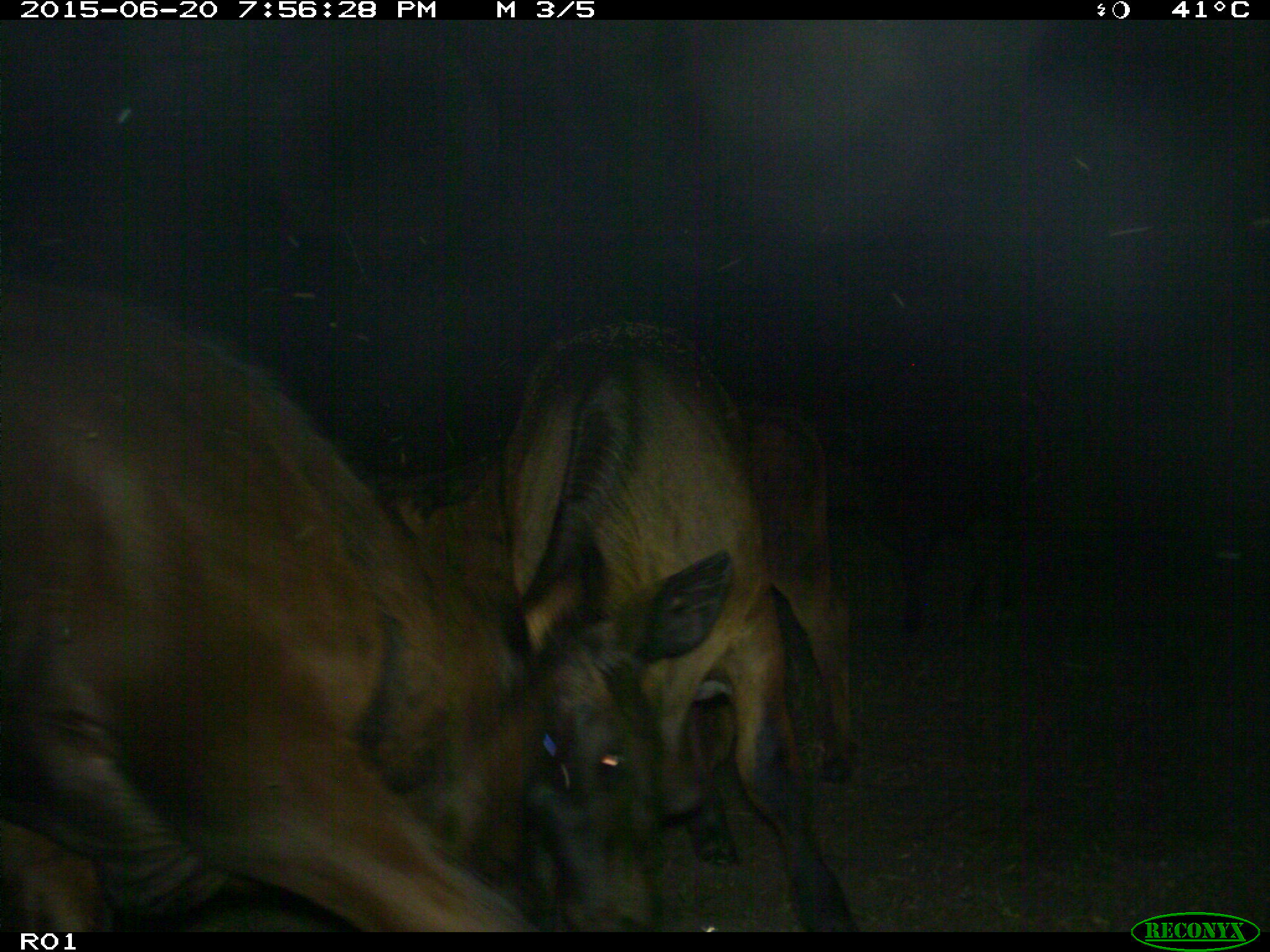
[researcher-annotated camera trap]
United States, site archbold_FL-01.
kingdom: Animalia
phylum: Chordata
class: Mammalia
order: Artiodactyla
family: Bovidae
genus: Bos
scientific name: Bos taurus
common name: domestic cow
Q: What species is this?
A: Bos taurus (domestic cow).